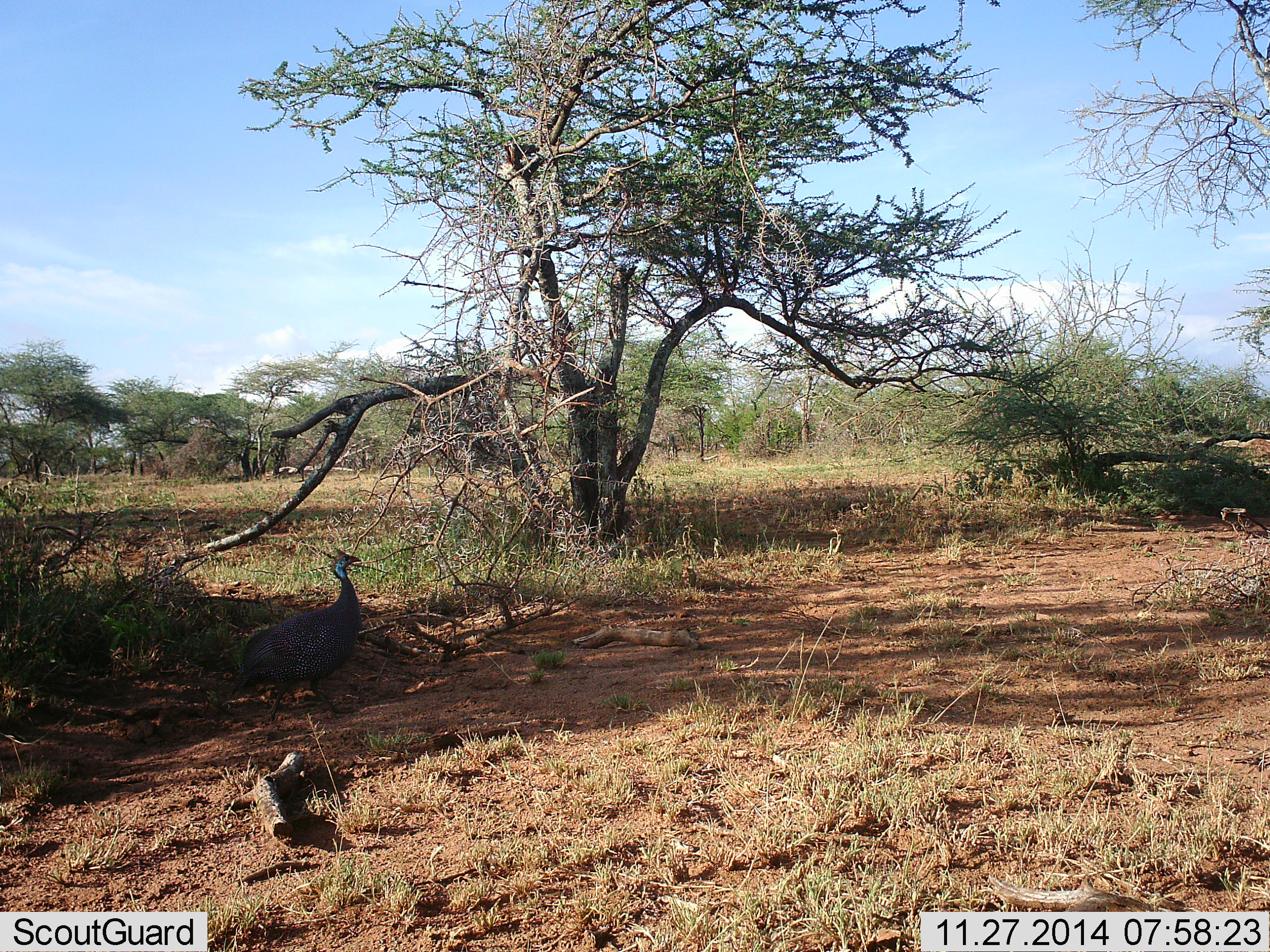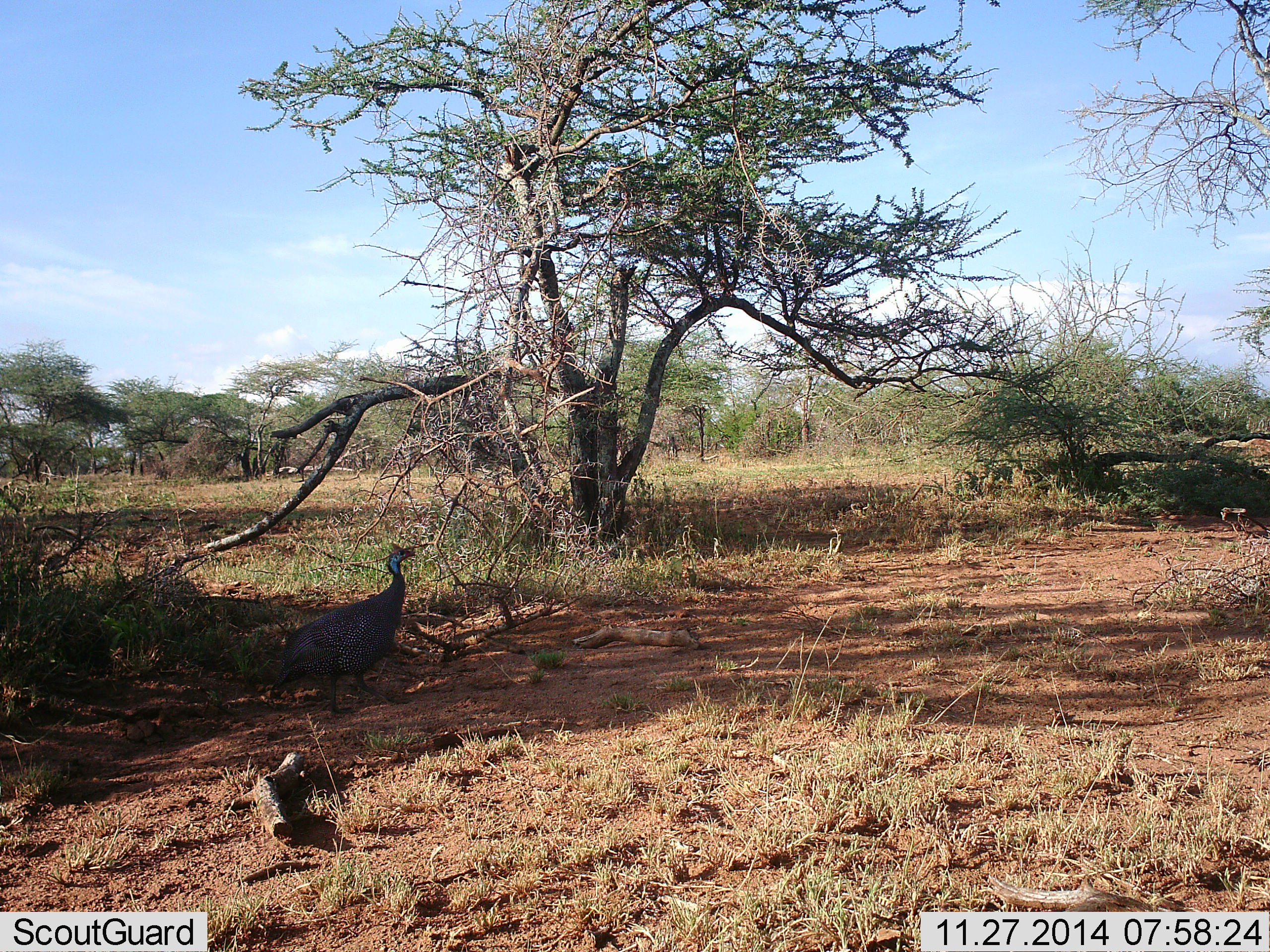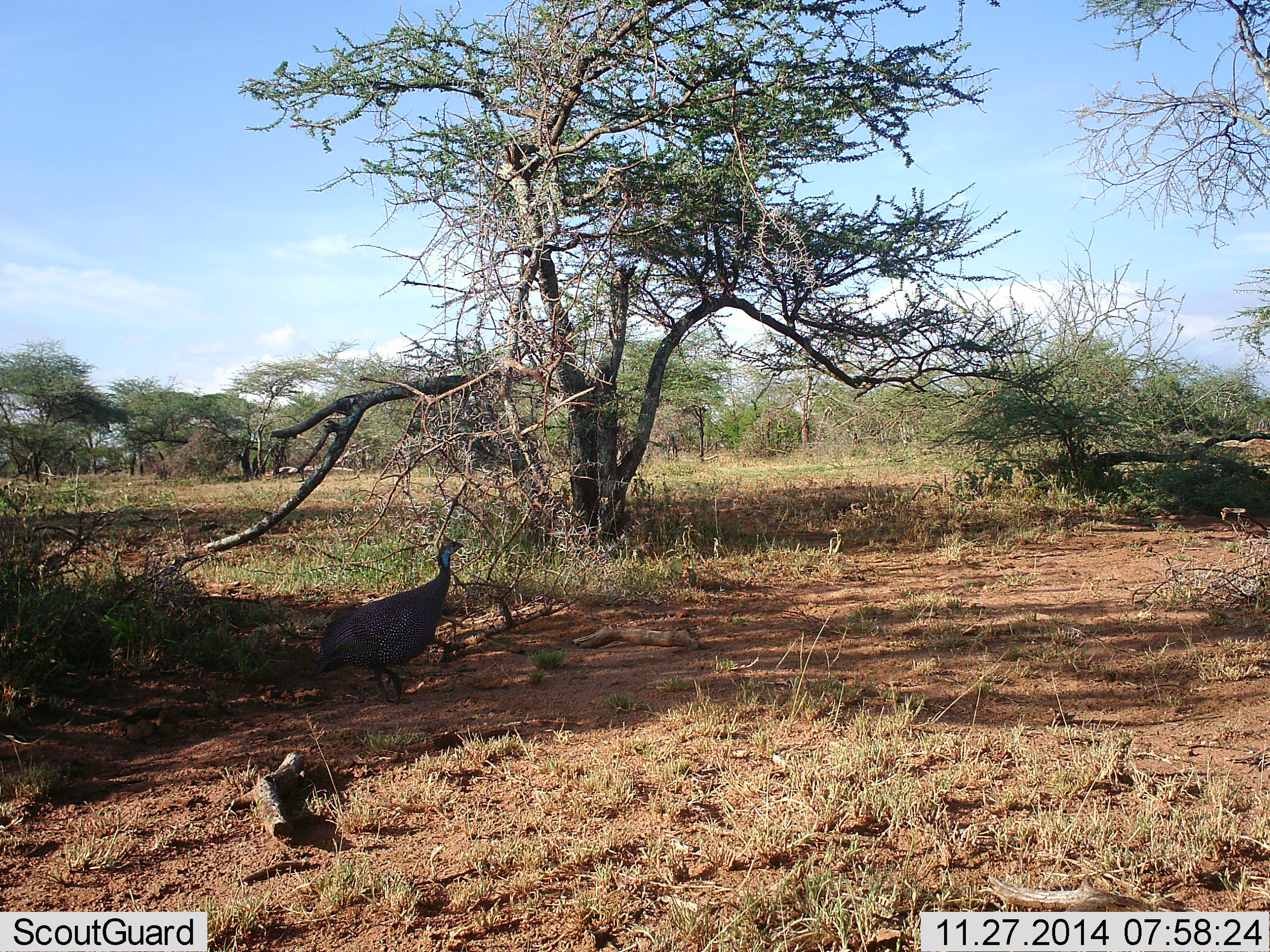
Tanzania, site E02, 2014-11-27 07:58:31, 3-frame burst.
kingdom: Animalia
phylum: Chordata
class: Aves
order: Galliformes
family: Numididae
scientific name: Numididae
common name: guinea fowl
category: guineafowl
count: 1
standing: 10%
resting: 0%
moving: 90%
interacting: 0%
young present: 0%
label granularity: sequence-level